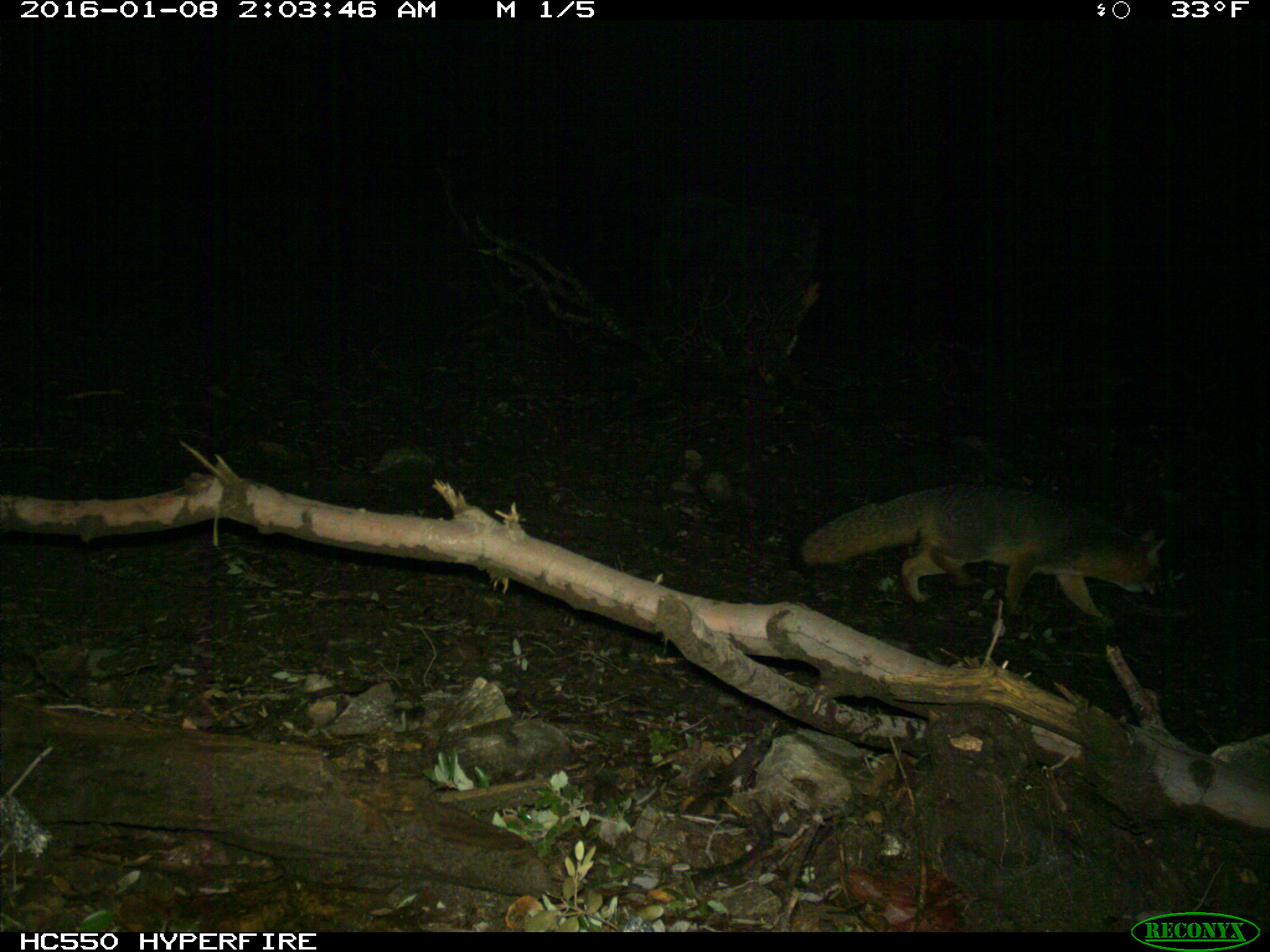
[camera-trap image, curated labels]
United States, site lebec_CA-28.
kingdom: Animalia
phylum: Chordata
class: Mammalia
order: Carnivora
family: Canidae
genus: Urocyon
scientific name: Urocyon cinereoargenteus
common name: gray fox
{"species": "Urocyon cinereoargenteus (gray fox)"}